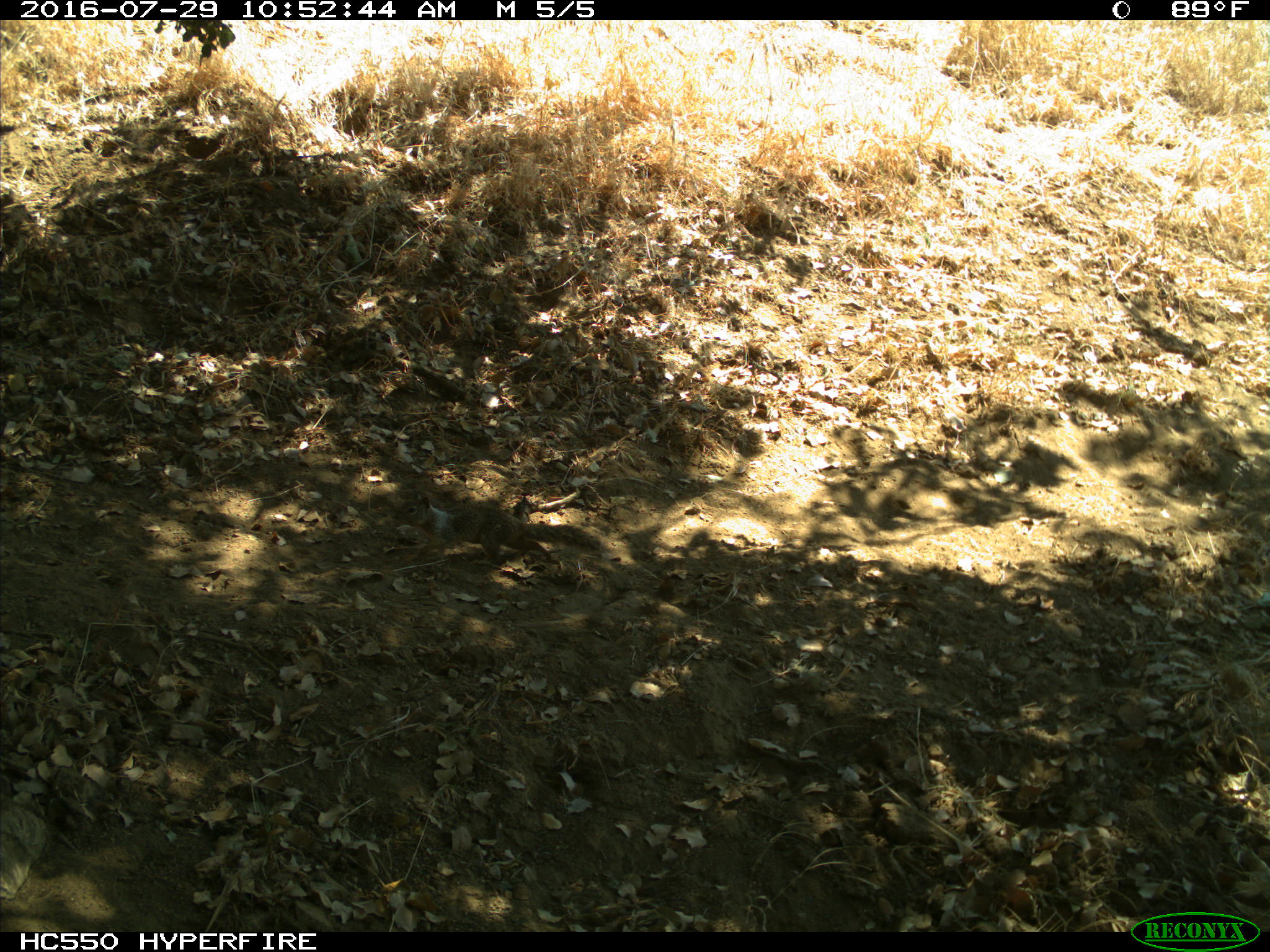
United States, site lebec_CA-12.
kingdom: Animalia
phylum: Chordata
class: Mammalia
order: Rodentia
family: Sciuridae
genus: Otospermophilus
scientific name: Otospermophilus beecheyi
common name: california ground squirrel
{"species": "Otospermophilus beecheyi (california ground squirrel)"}